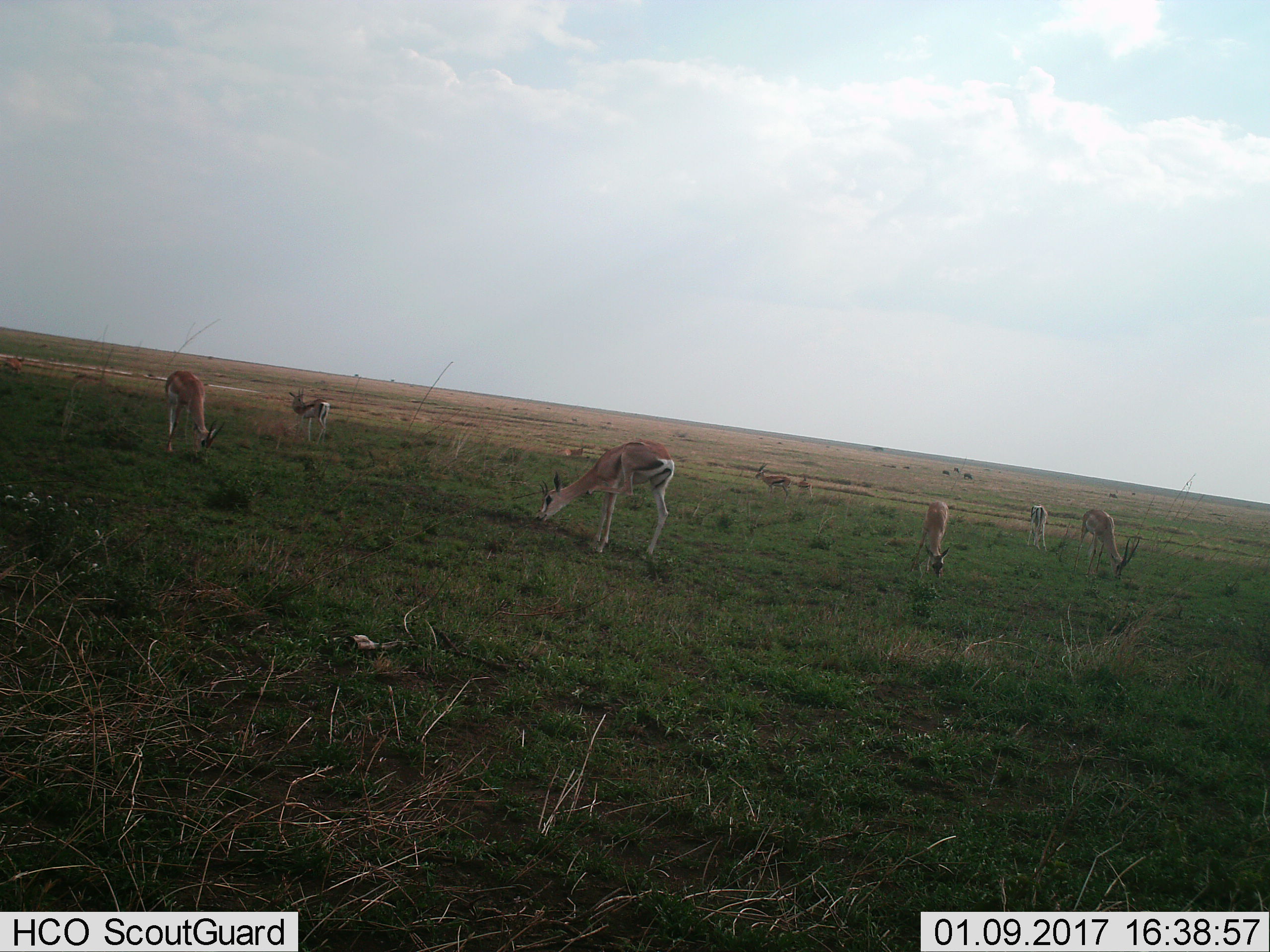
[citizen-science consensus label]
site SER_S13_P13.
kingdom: Animalia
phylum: Chordata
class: Mammalia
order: Artiodactyla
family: Bovidae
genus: Eudorcas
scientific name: Eudorcas thomsonii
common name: thomson's gazelle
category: gazellethomsons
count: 7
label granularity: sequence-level